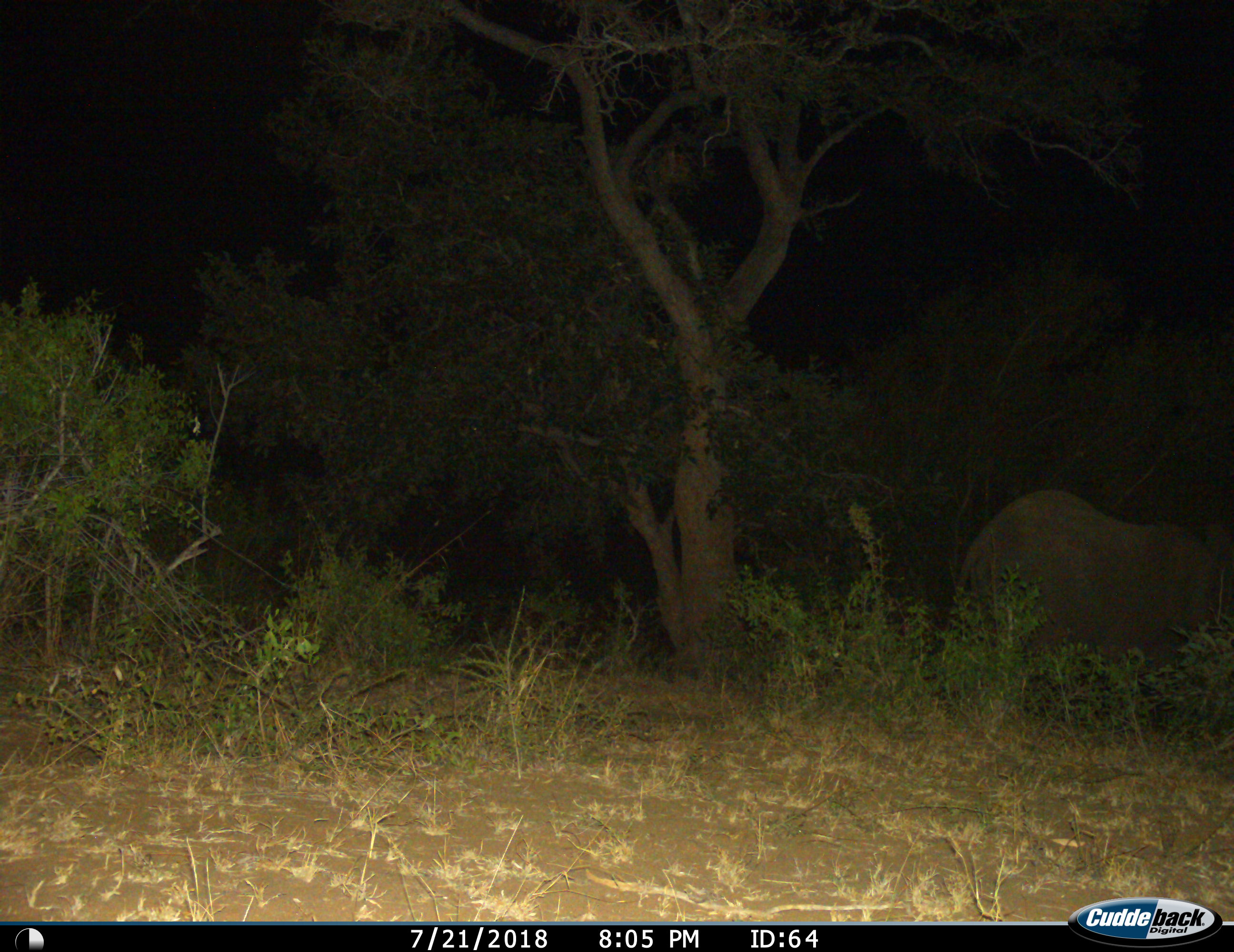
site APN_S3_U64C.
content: unidentified animal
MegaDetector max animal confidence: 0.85